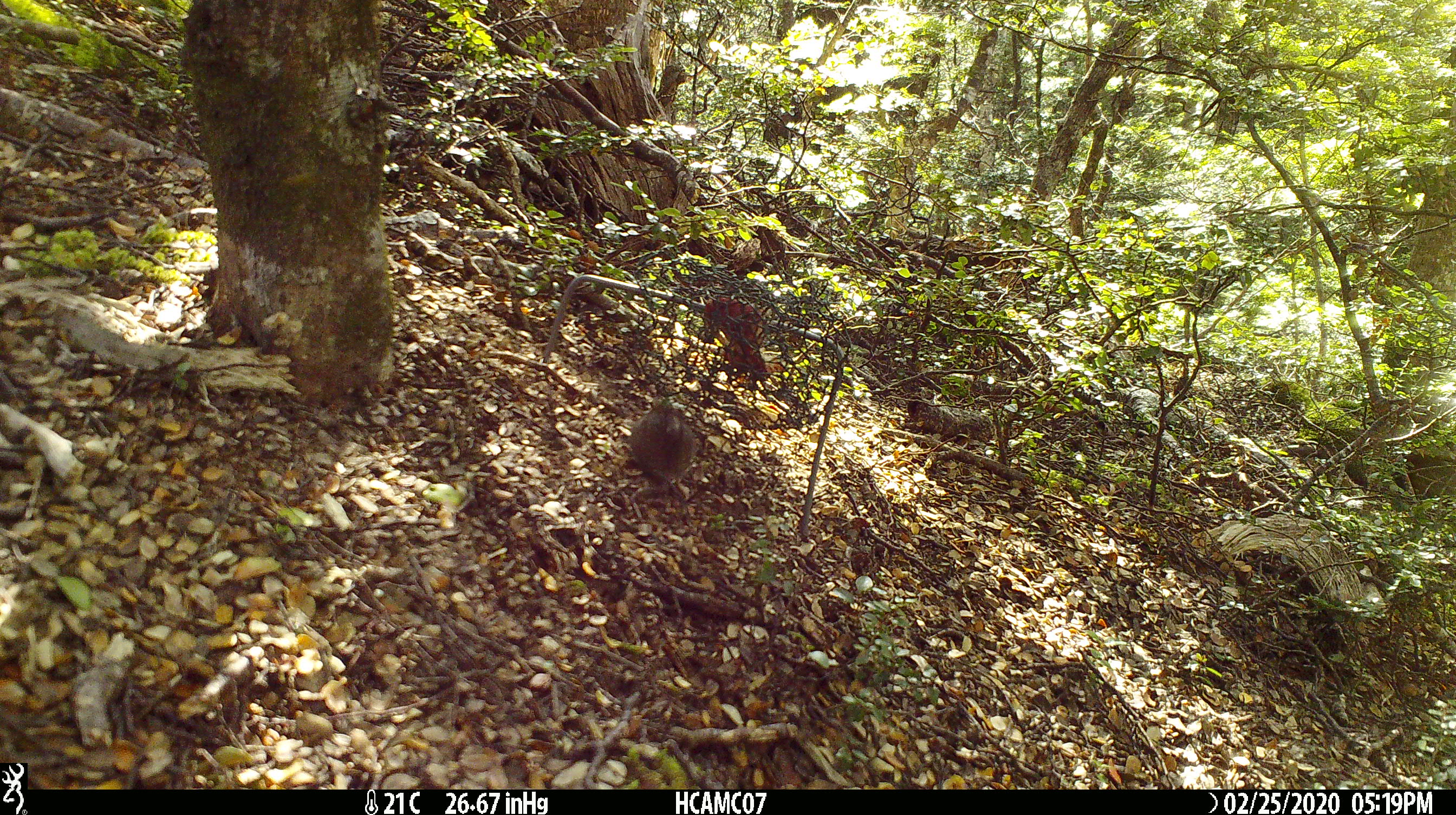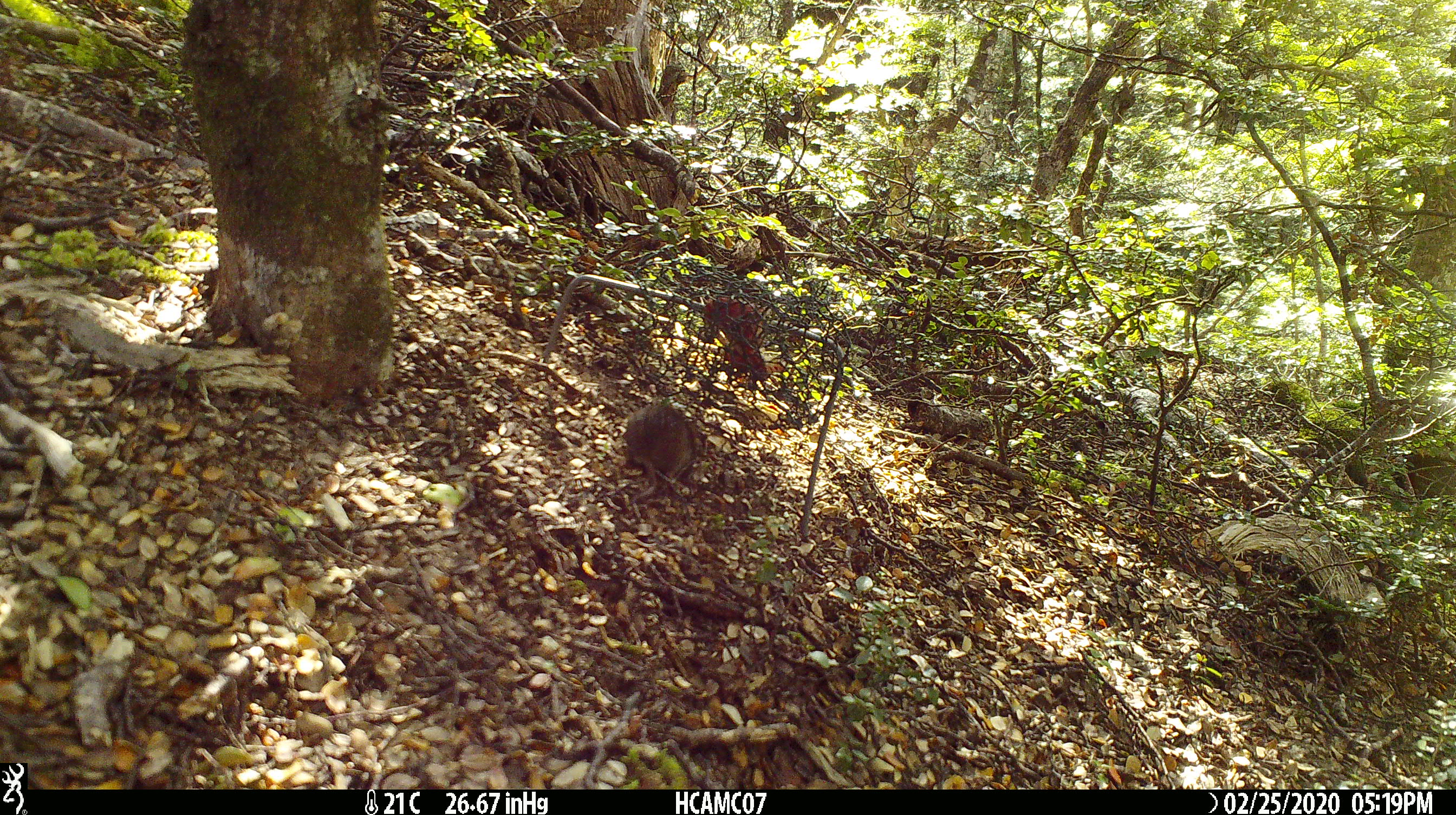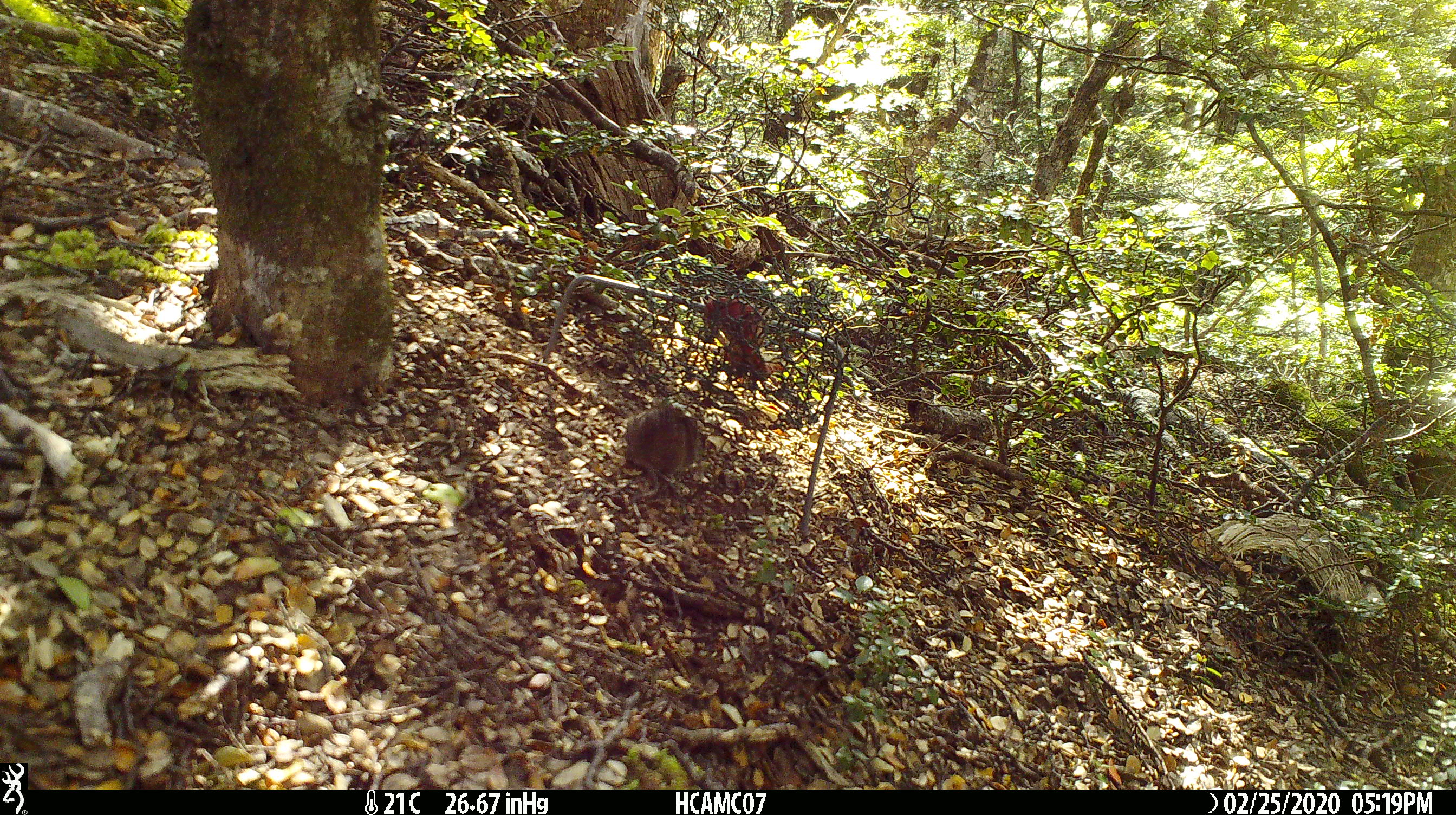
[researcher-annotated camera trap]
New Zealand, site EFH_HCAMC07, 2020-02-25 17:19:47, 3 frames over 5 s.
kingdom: Animalia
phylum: Chordata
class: Mammalia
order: Rodentia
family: Muridae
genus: Mus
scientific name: Mus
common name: mouse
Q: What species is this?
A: Mouse (Mus).